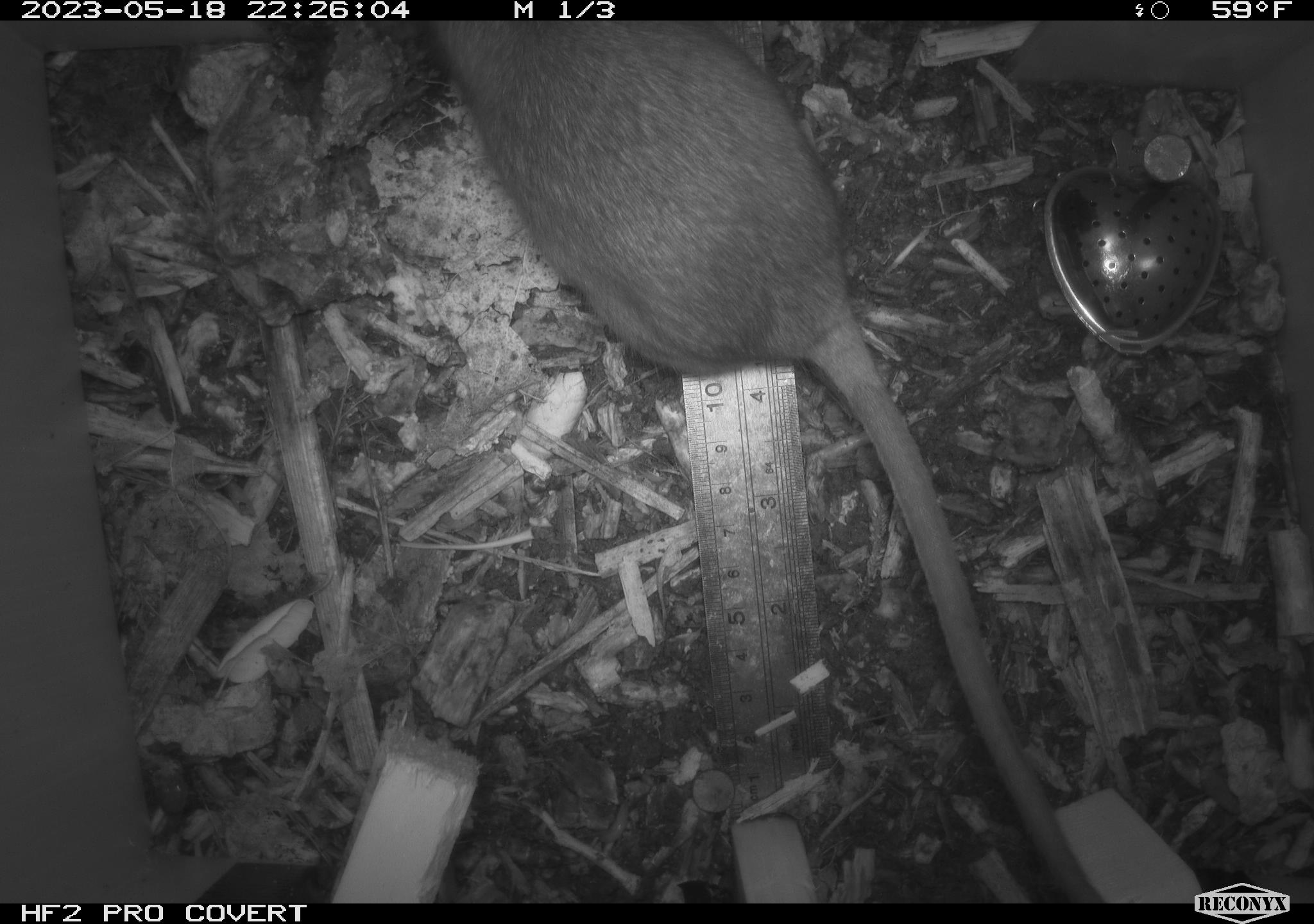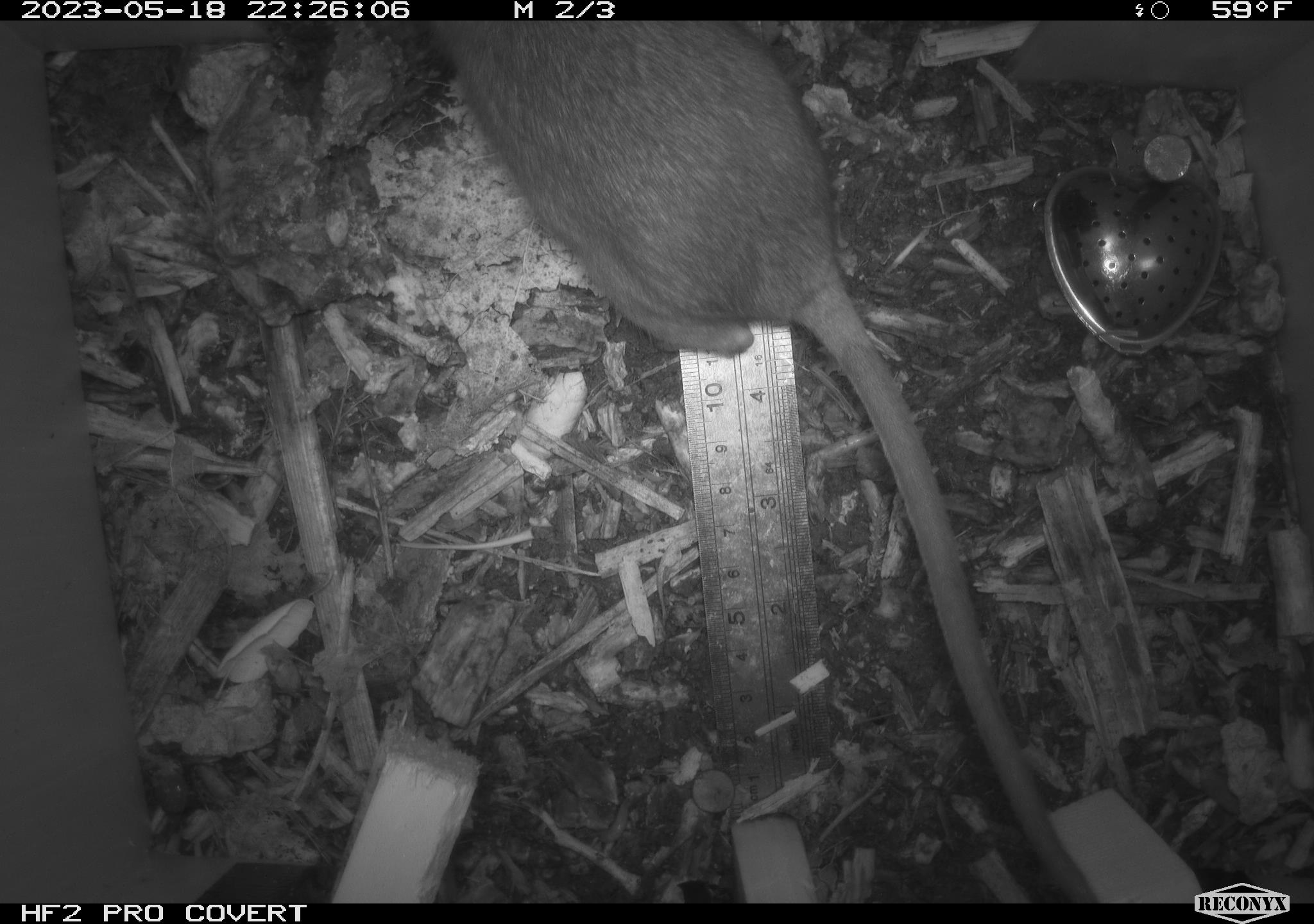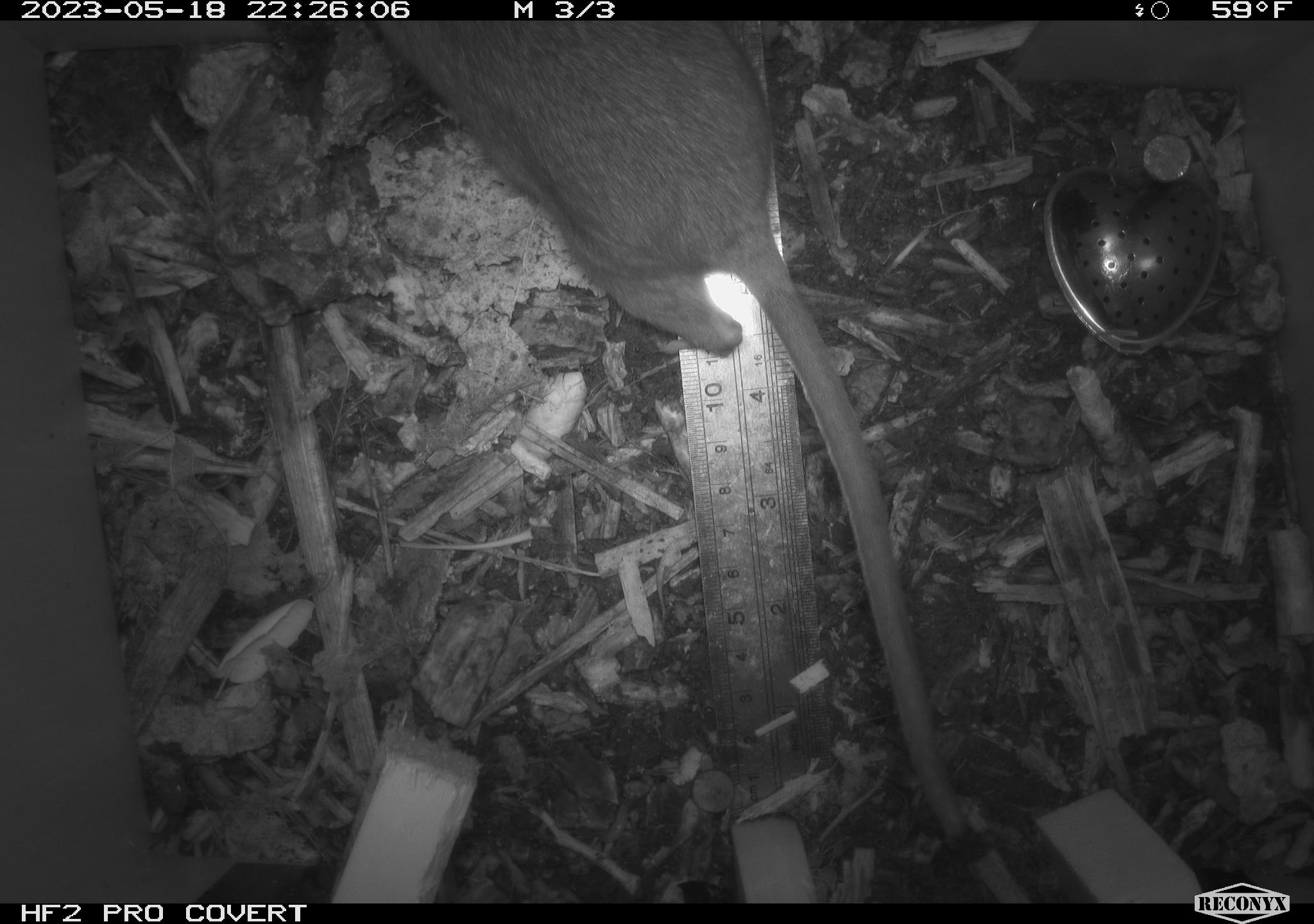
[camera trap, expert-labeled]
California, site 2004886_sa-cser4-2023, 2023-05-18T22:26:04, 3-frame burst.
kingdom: Animalia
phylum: Chordata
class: Mammalia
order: Rodentia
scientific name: Rodentia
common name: woodrat or rat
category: woodrat or rat species